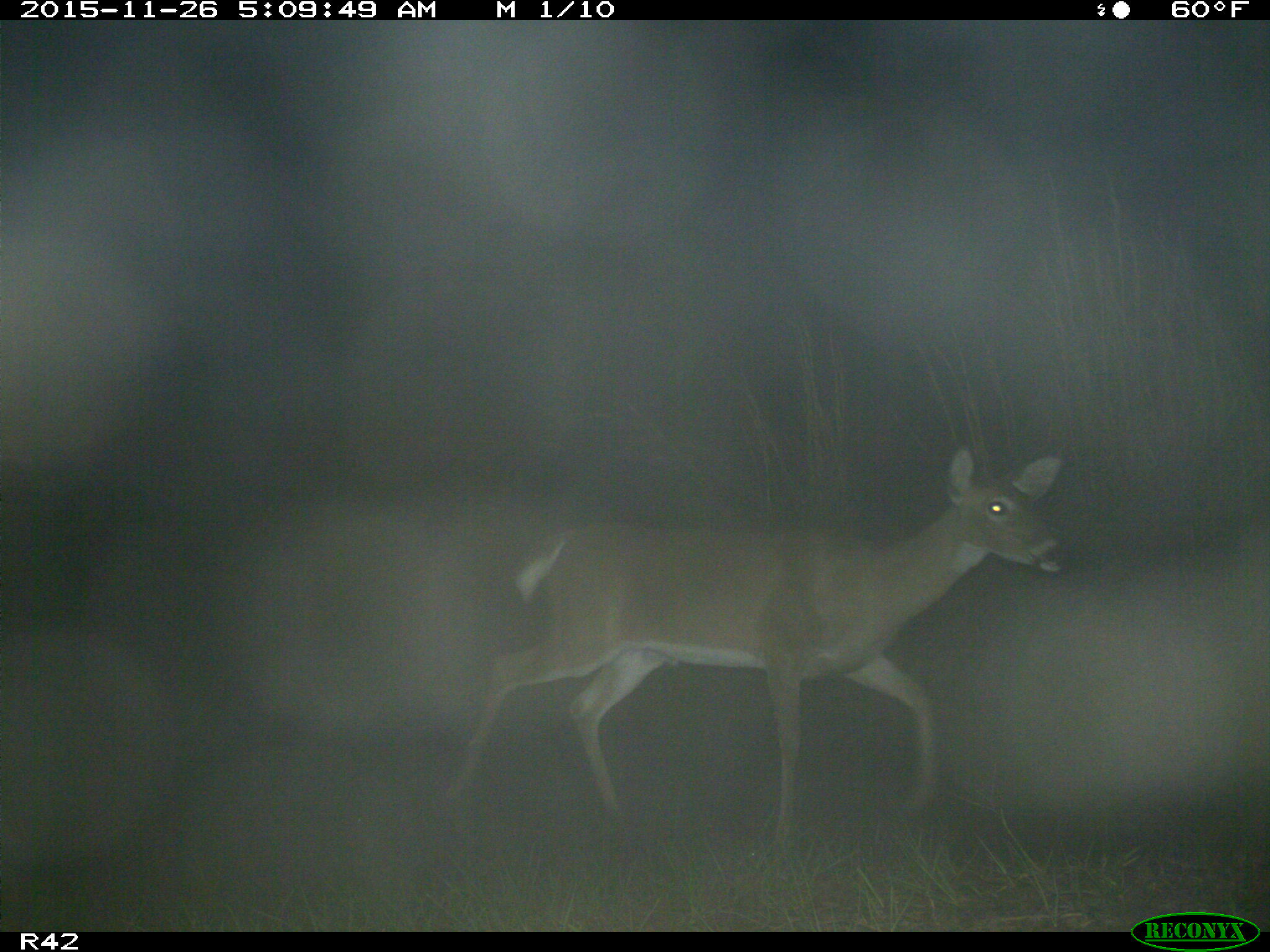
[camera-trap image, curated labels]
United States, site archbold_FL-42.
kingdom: Animalia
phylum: Chordata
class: Mammalia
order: Artiodactyla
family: Cervidae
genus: Odocoileus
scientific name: Odocoileus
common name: deer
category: unidentified deer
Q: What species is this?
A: Unidentified deer (deer) (Odocoileus).